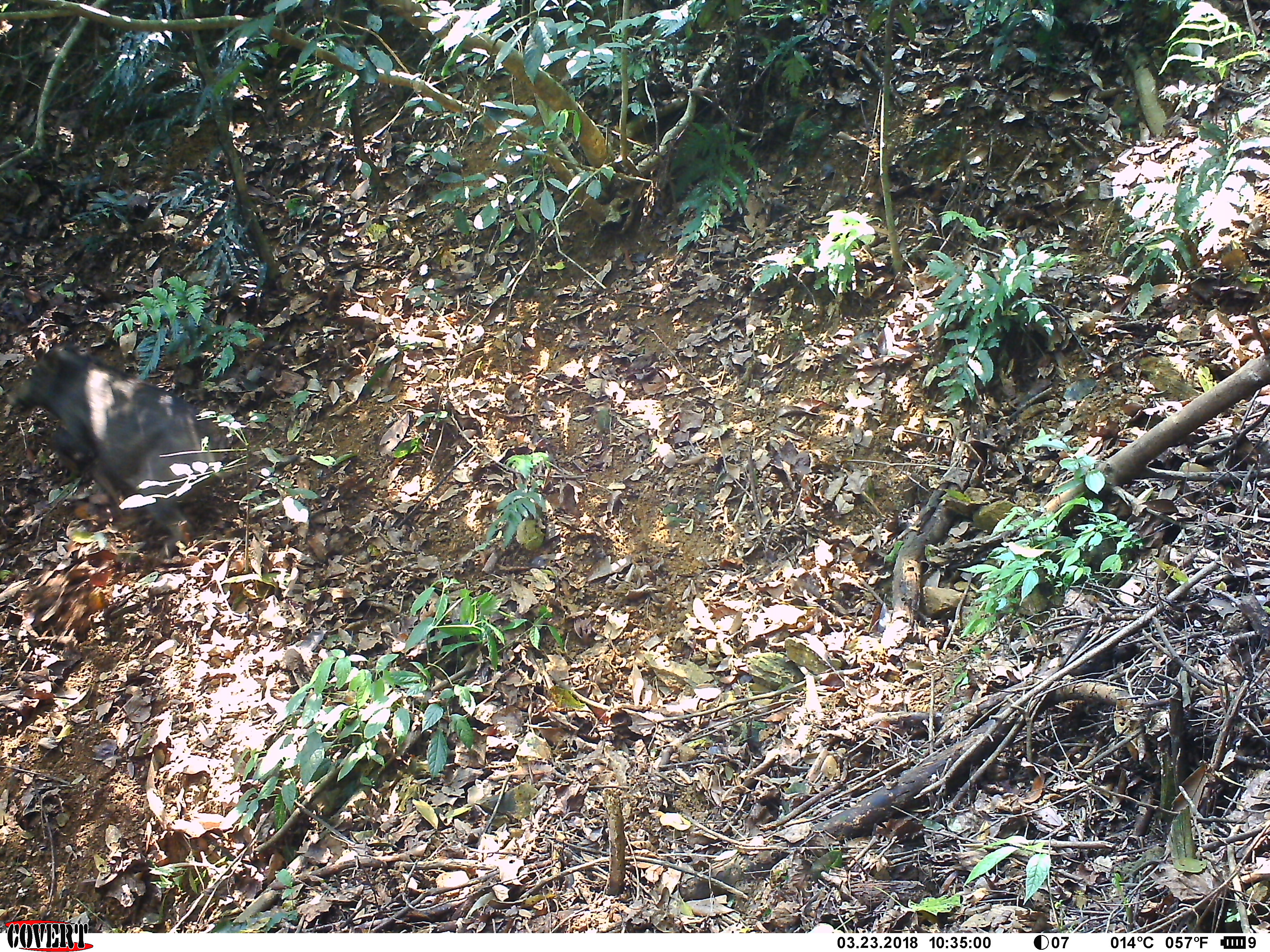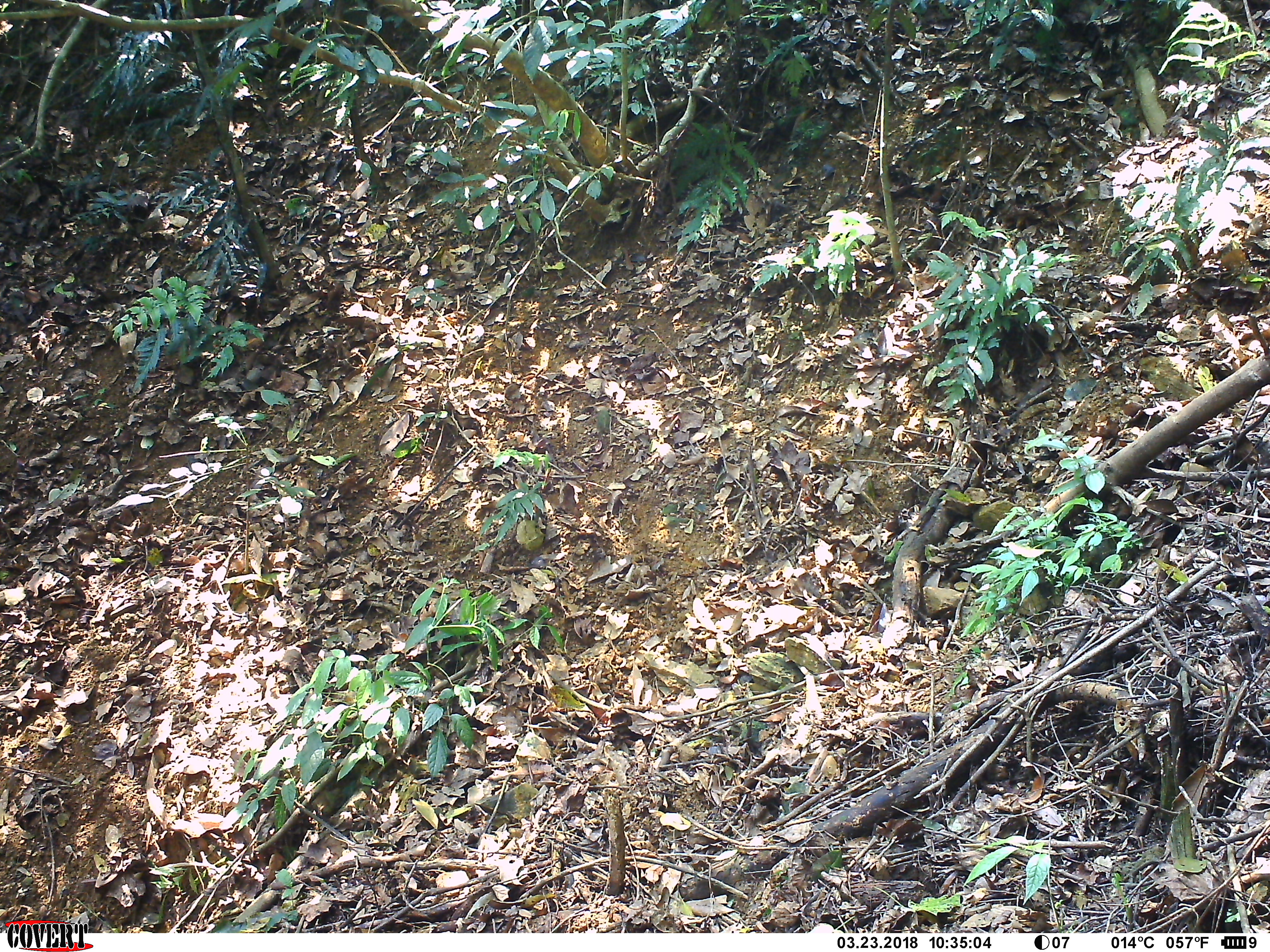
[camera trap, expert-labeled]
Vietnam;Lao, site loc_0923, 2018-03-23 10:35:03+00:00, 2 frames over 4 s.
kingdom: Animalia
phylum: Chordata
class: Mammalia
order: Artiodactyla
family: Suidae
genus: Sus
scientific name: Sus scrofa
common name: eurasian wild pig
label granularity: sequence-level